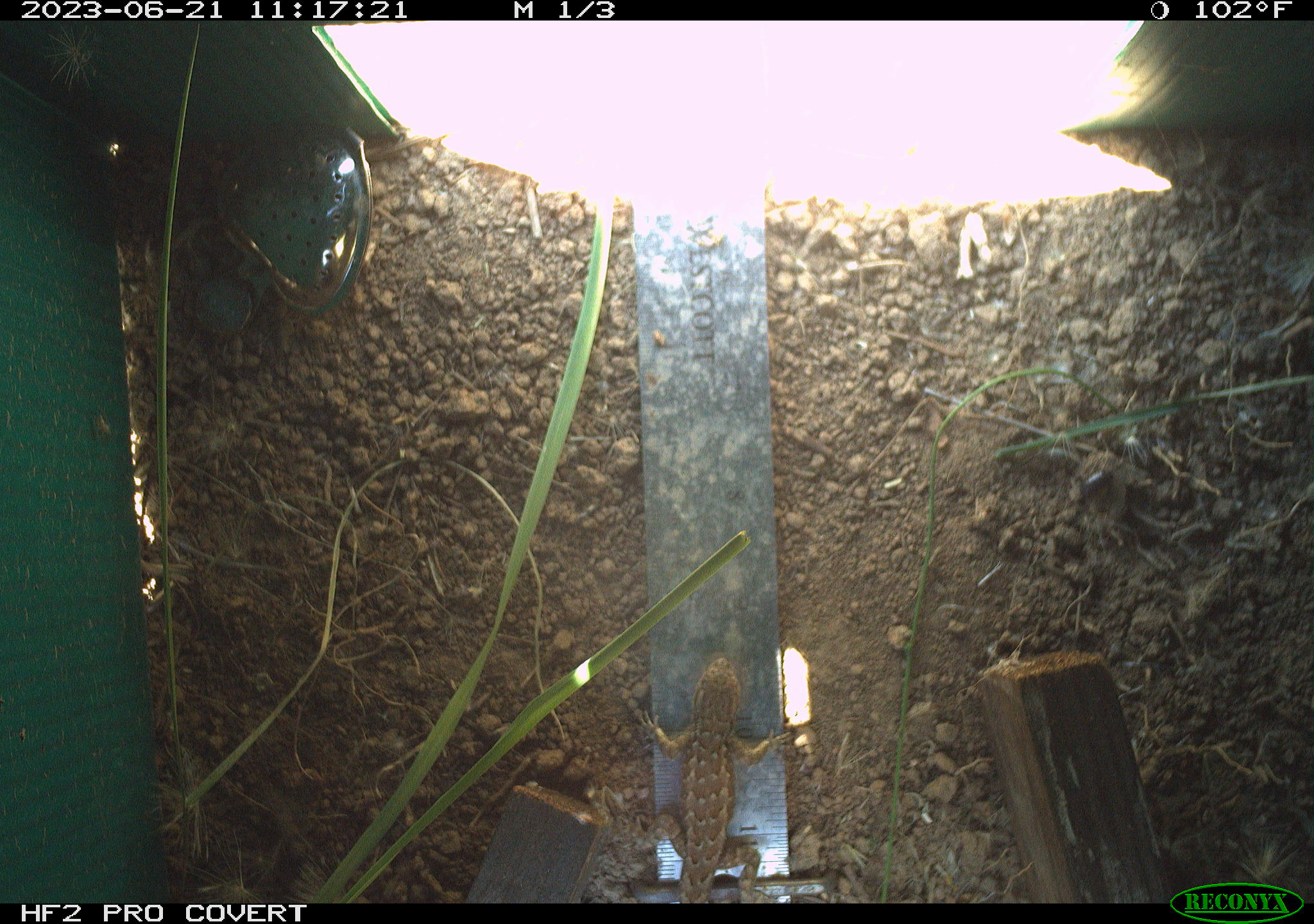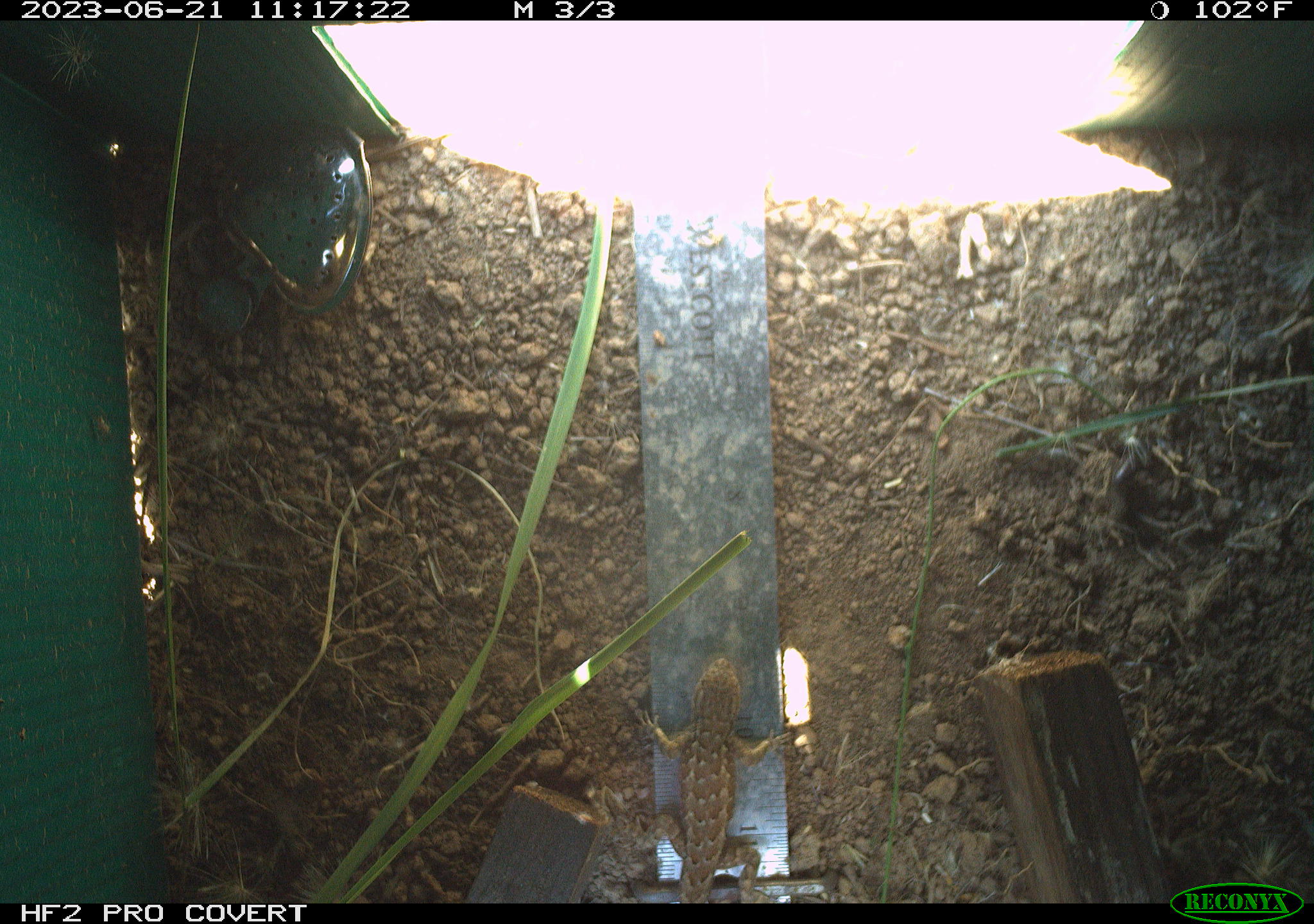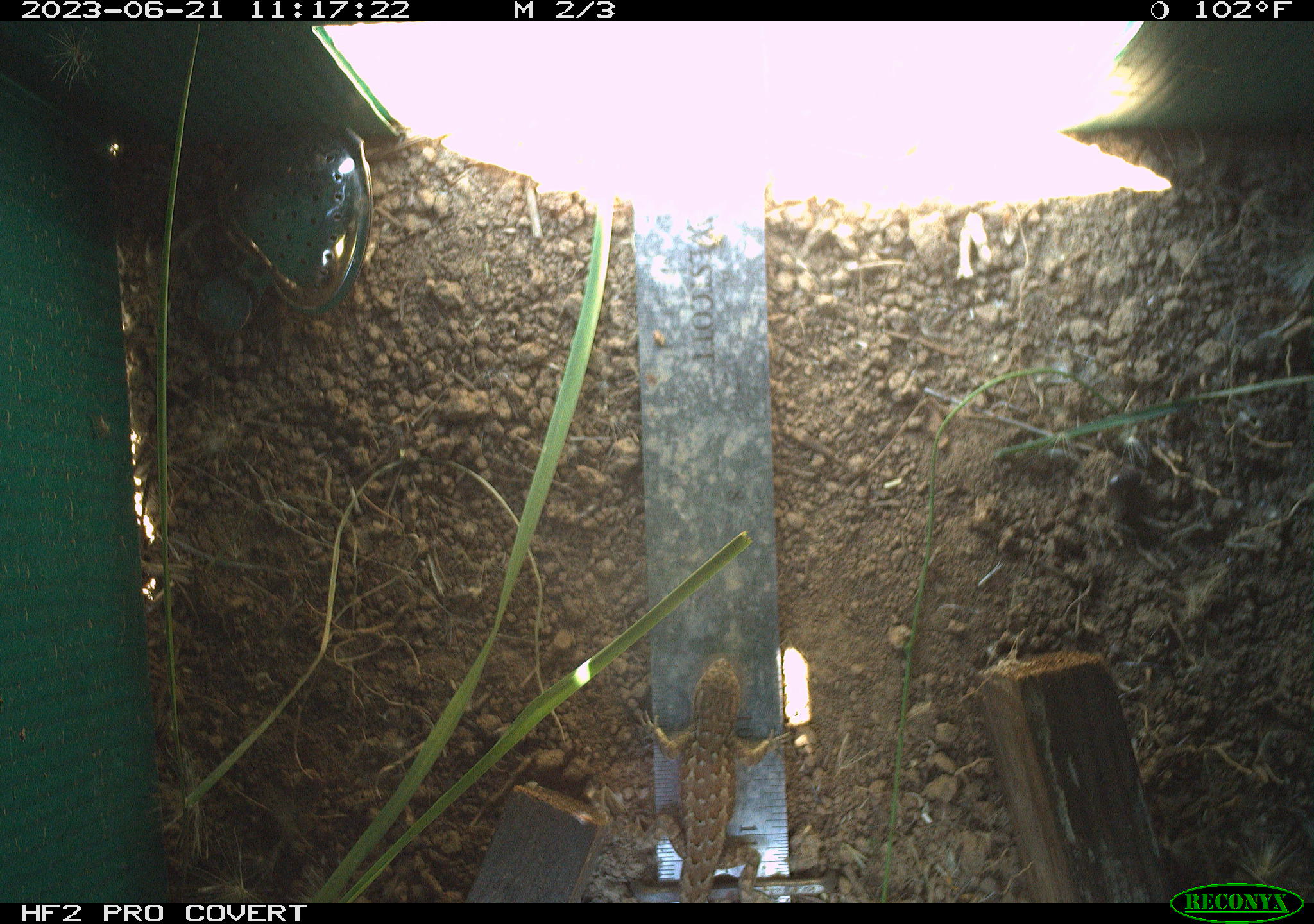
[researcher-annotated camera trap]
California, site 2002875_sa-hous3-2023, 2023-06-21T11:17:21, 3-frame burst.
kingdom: Animalia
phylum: Chordata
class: Reptilia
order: Squamata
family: Phrynosomatidae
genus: Sceloporus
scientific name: Sceloporus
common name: spiny lizards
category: sceloporus species